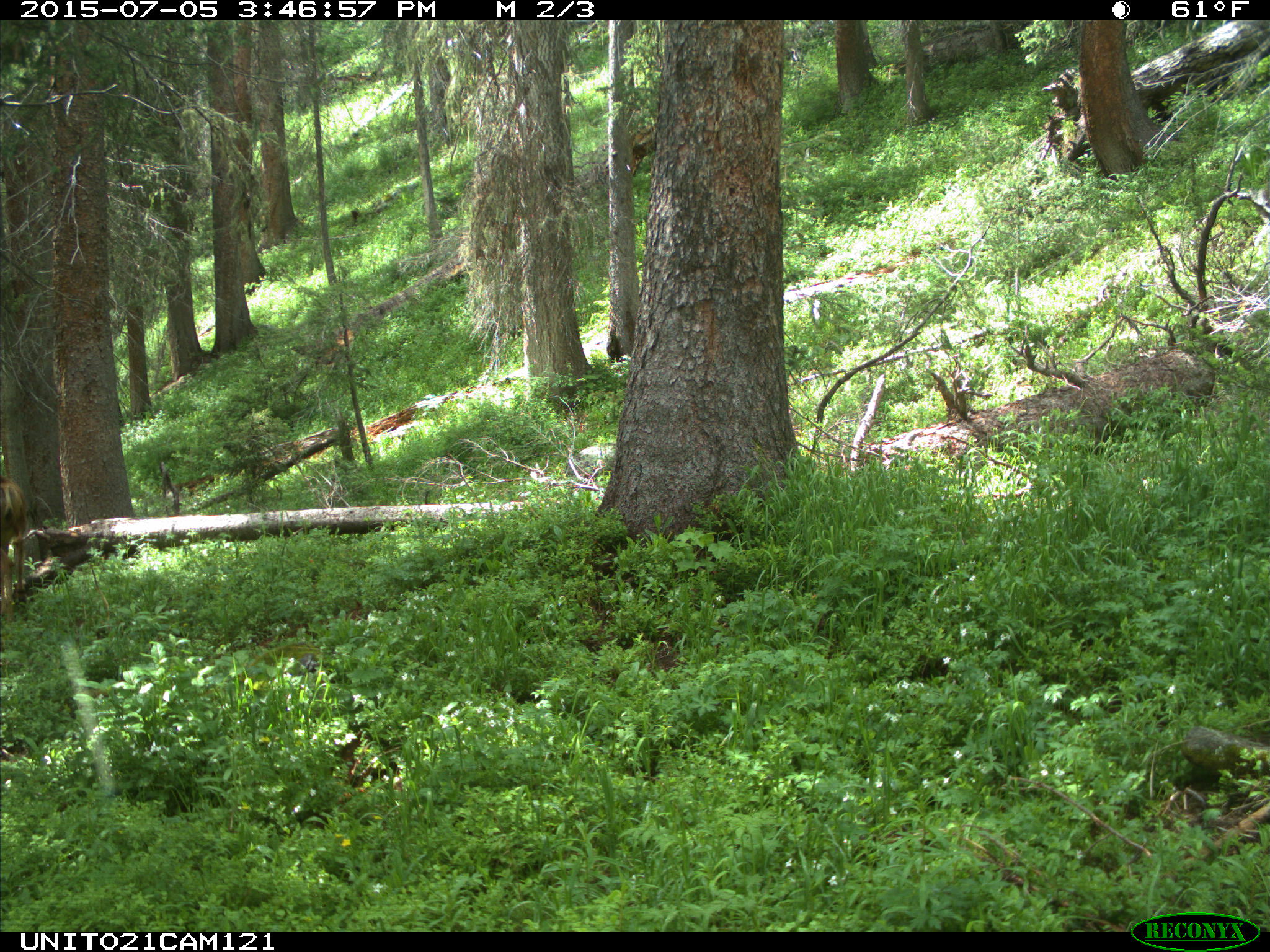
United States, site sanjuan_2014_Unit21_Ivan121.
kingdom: Animalia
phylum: Chordata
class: Mammalia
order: Artiodactyla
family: Cervidae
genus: Odocoileus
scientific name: Odocoileus hemionus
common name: mule deer